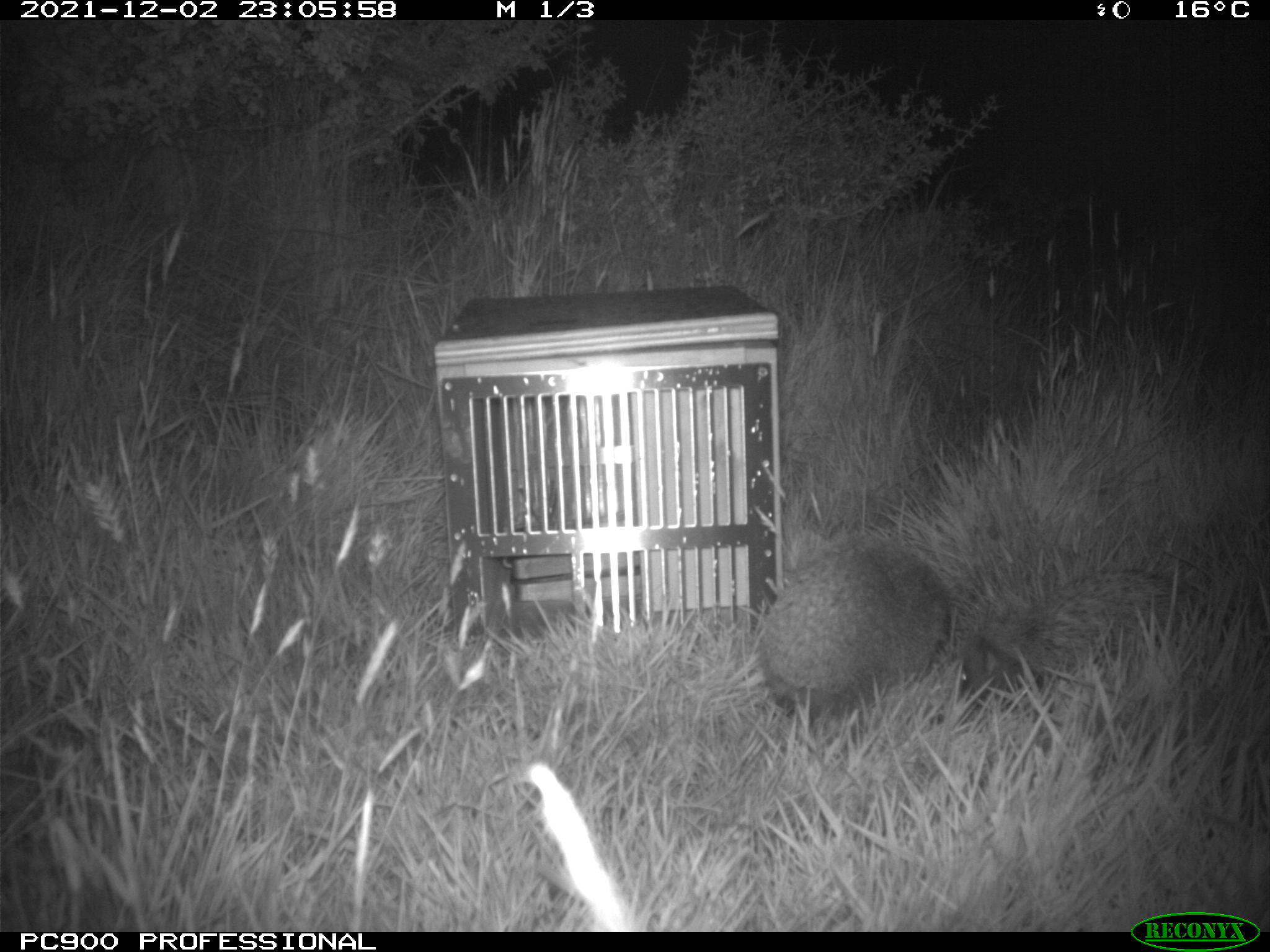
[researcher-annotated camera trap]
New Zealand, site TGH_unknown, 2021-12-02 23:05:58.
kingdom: Animalia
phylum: Chordata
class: Mammalia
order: Eulipotyphla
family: Erinaceidae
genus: Erinaceus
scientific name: Erinaceus europaeus europaeus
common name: european hedgehog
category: hedgehog